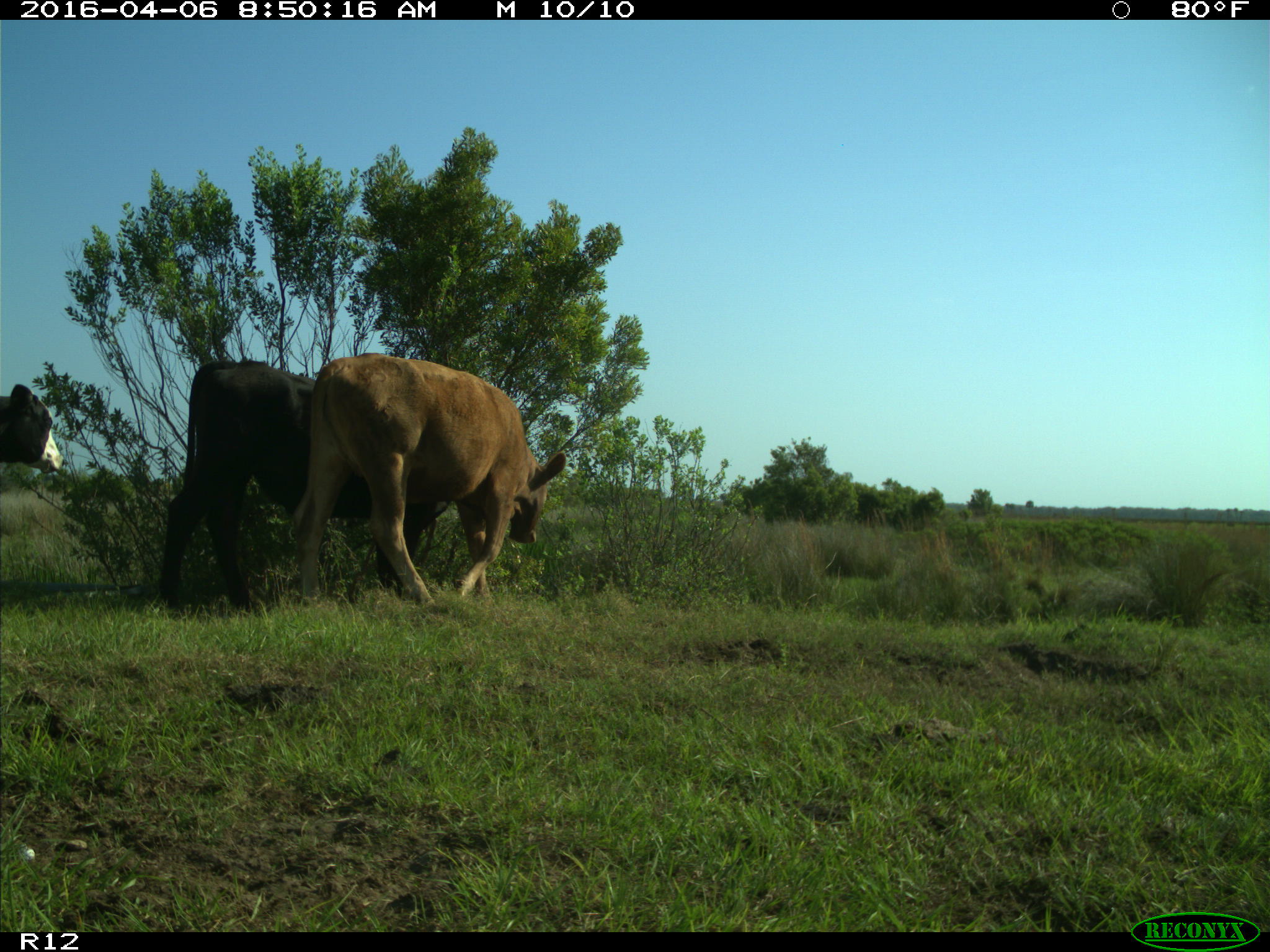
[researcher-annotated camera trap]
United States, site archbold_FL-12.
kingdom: Animalia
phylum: Chordata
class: Mammalia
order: Artiodactyla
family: Bovidae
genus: Bos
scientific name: Bos taurus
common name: domestic cow